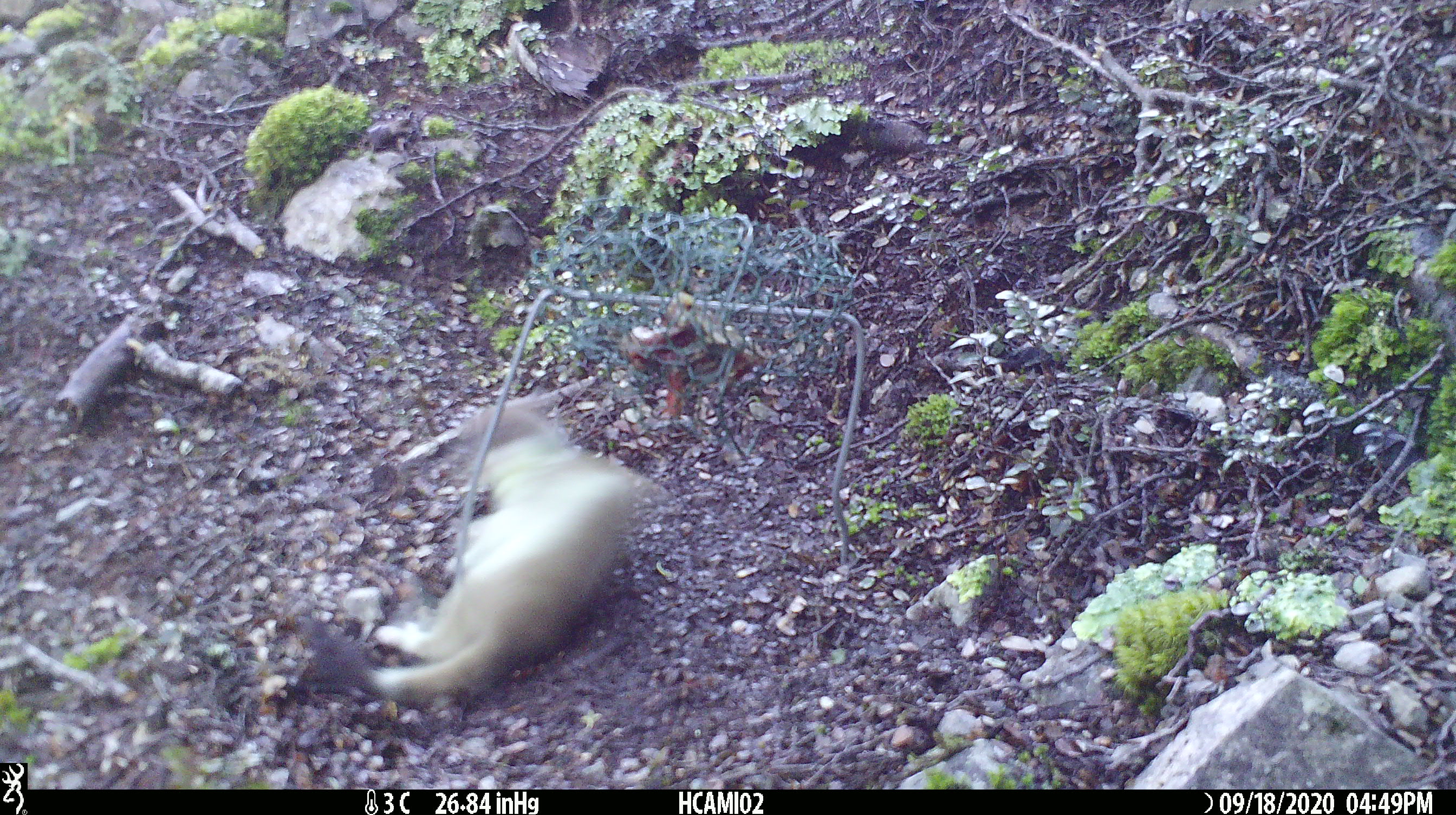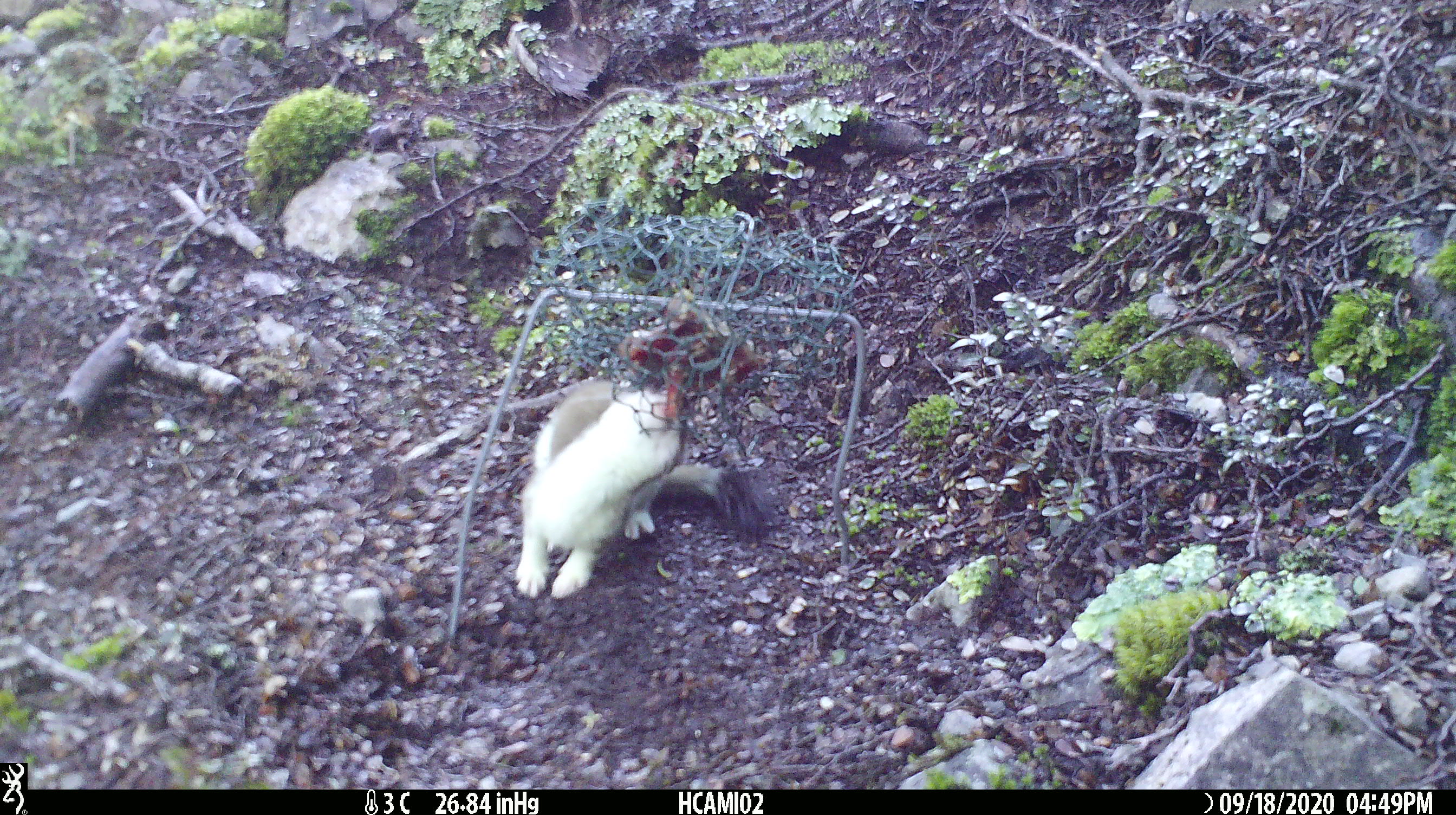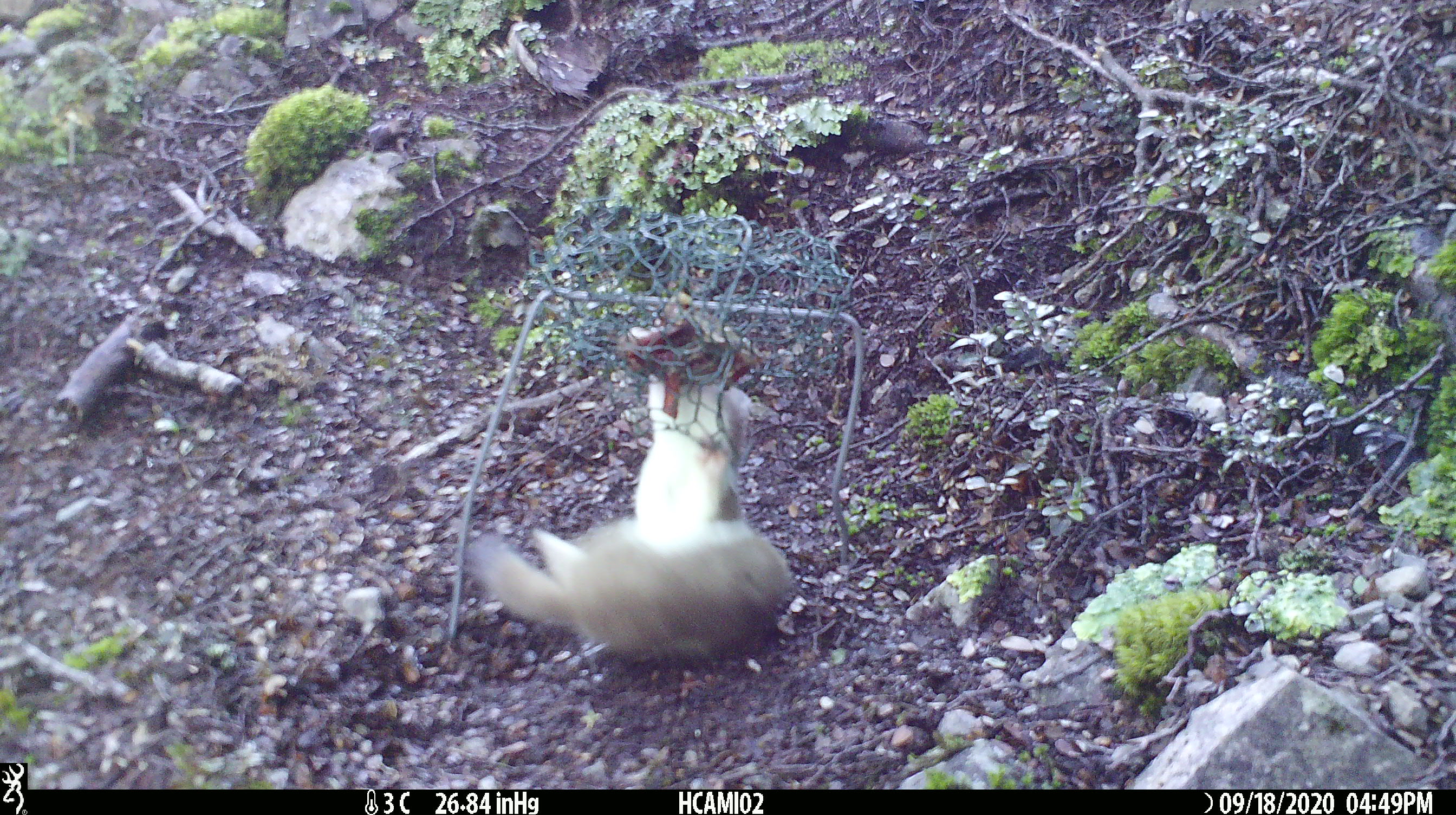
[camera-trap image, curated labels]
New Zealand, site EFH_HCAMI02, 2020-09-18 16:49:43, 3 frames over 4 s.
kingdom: Animalia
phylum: Chordata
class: Mammalia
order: Carnivora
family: Mustelidae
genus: Mustela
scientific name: Mustela erminea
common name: stoat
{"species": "stoat (Mustela erminea)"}